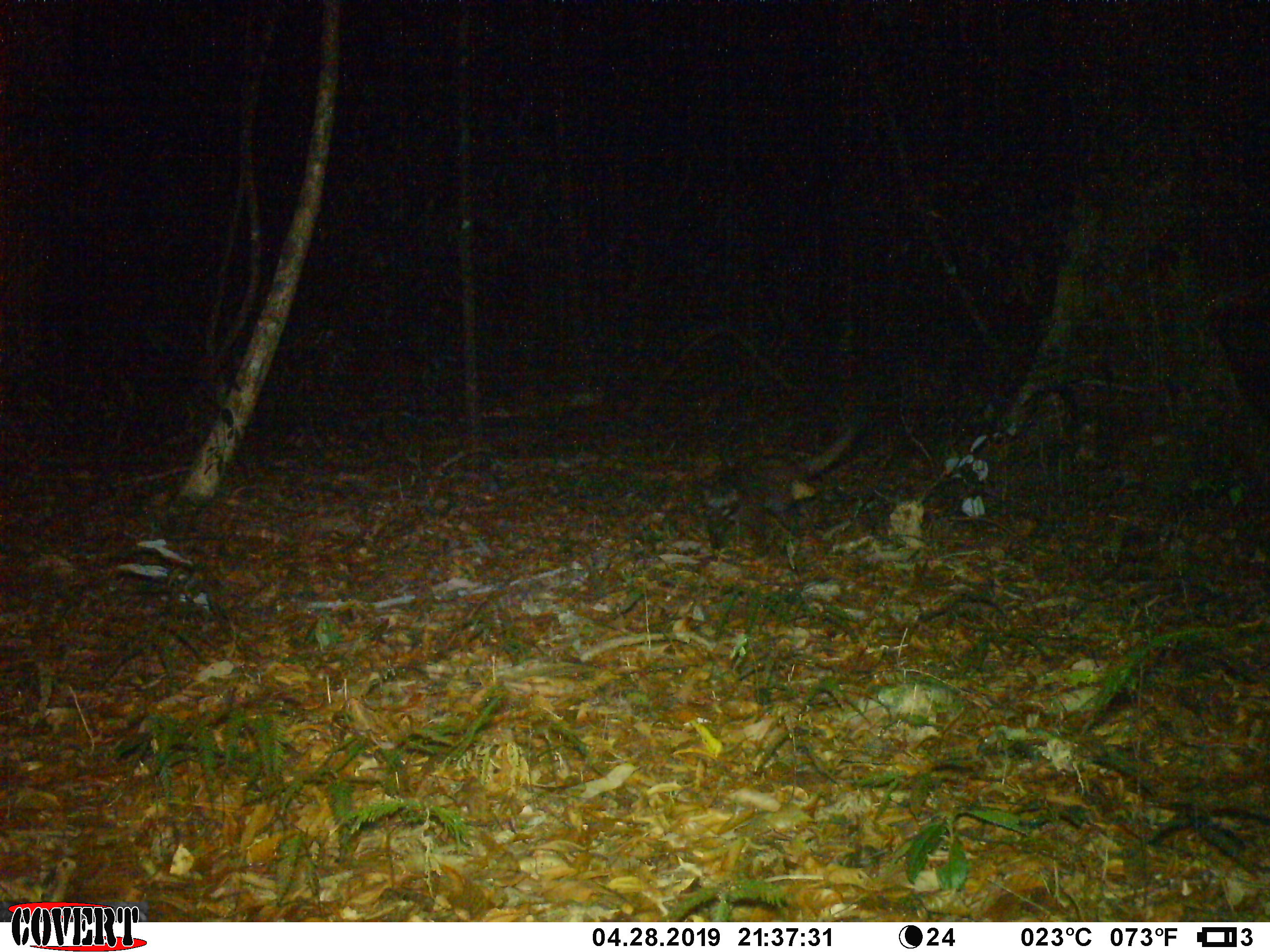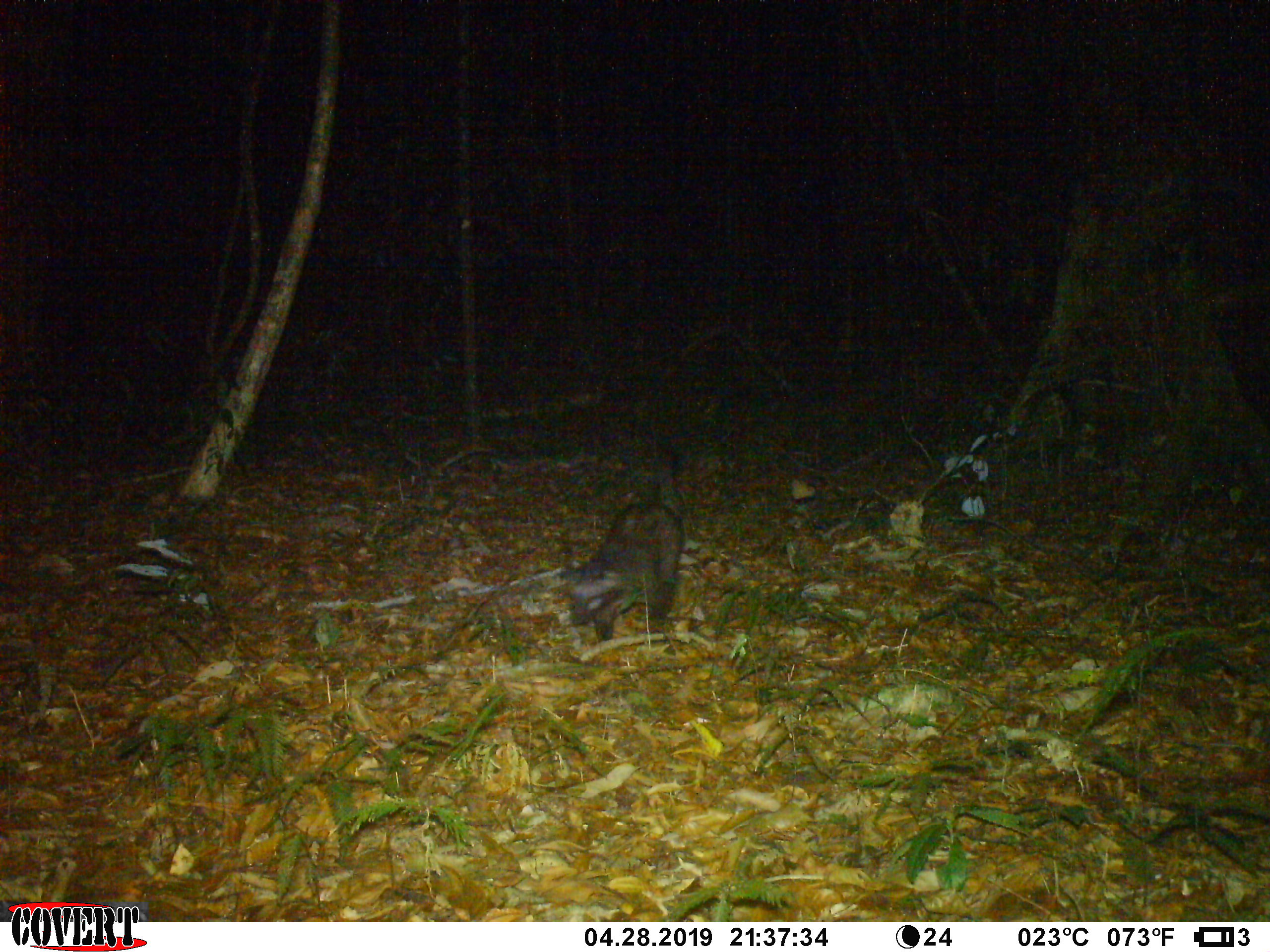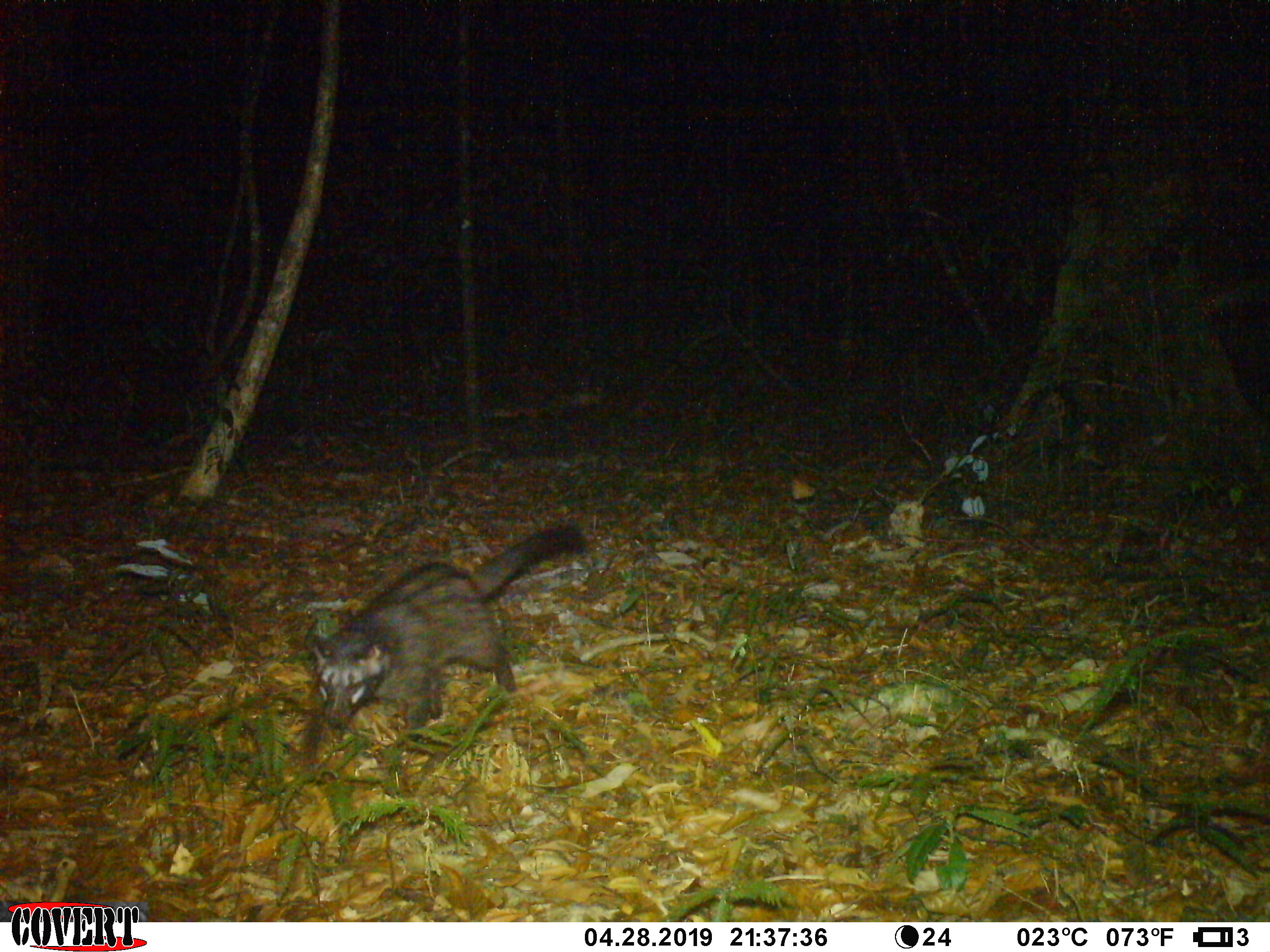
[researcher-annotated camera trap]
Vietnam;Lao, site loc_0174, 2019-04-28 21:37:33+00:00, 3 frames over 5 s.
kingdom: Animalia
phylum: Chordata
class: Mammalia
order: Carnivora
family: Viverridae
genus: Paradoxurus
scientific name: Paradoxurus hermaphroditus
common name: common palm civet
Common palm civet (Paradoxurus hermaphroditus). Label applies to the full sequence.